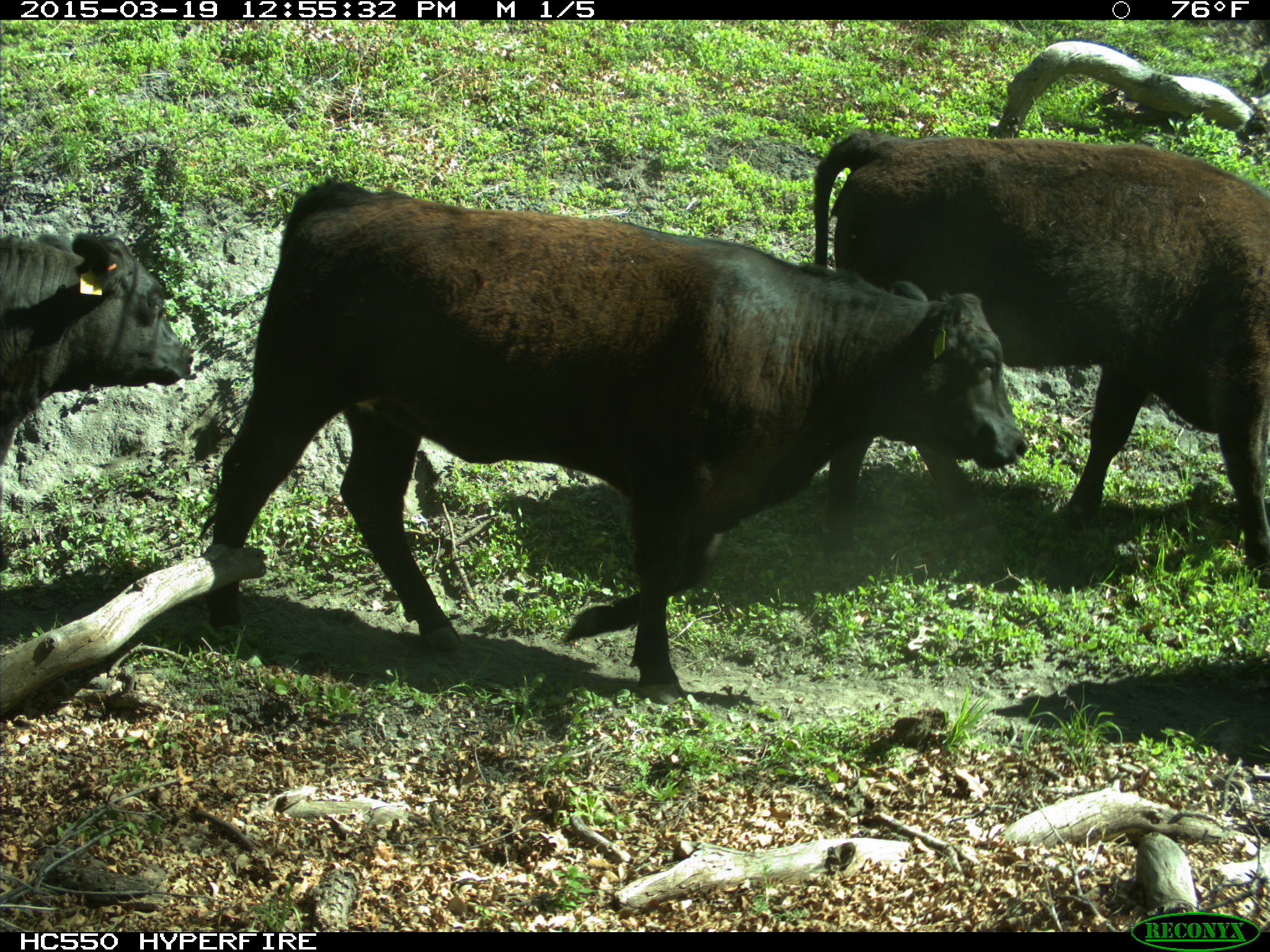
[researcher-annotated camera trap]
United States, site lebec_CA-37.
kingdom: Animalia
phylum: Chordata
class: Mammalia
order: Artiodactyla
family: Bovidae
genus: Bos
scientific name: Bos taurus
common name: domestic cow